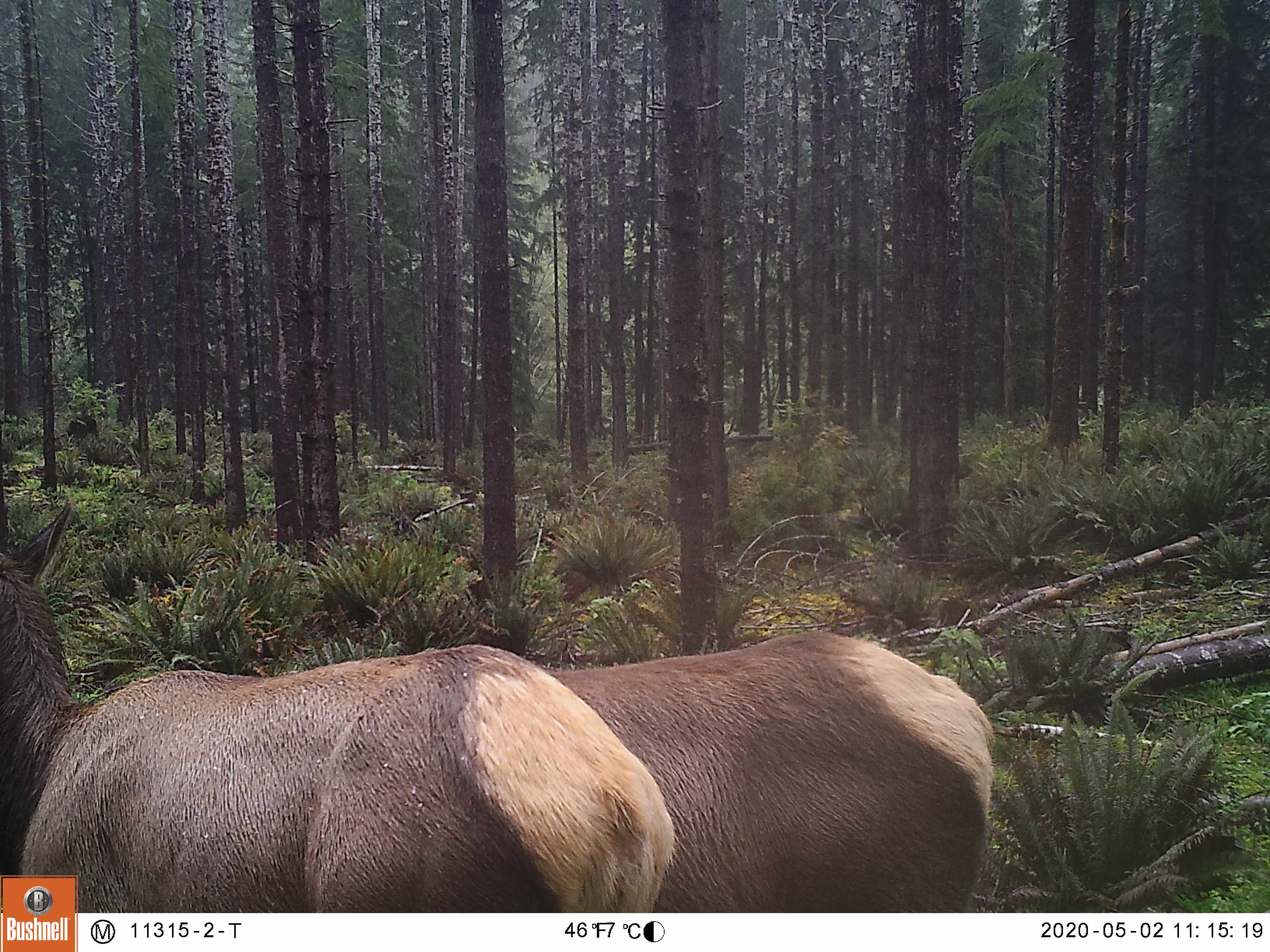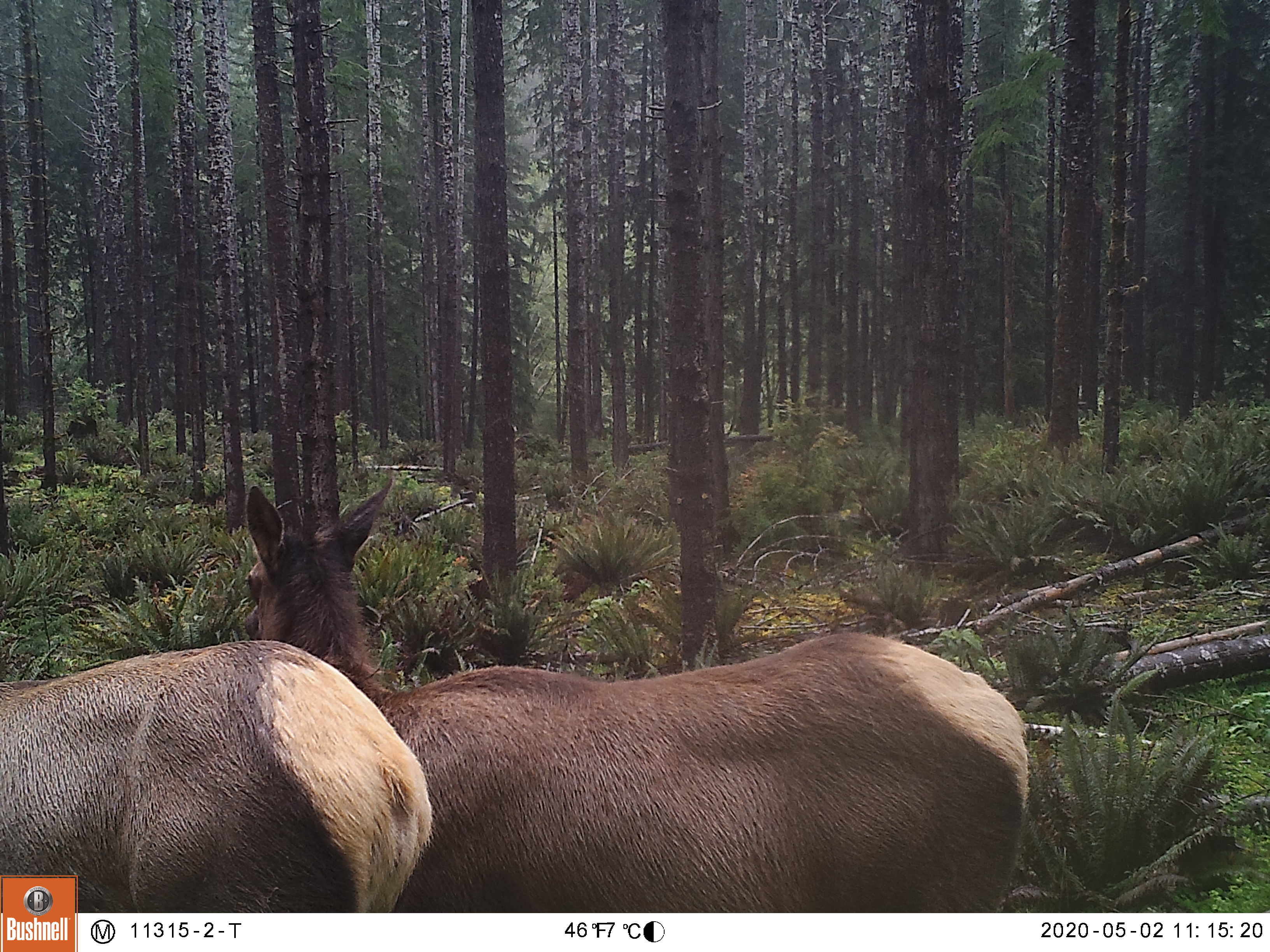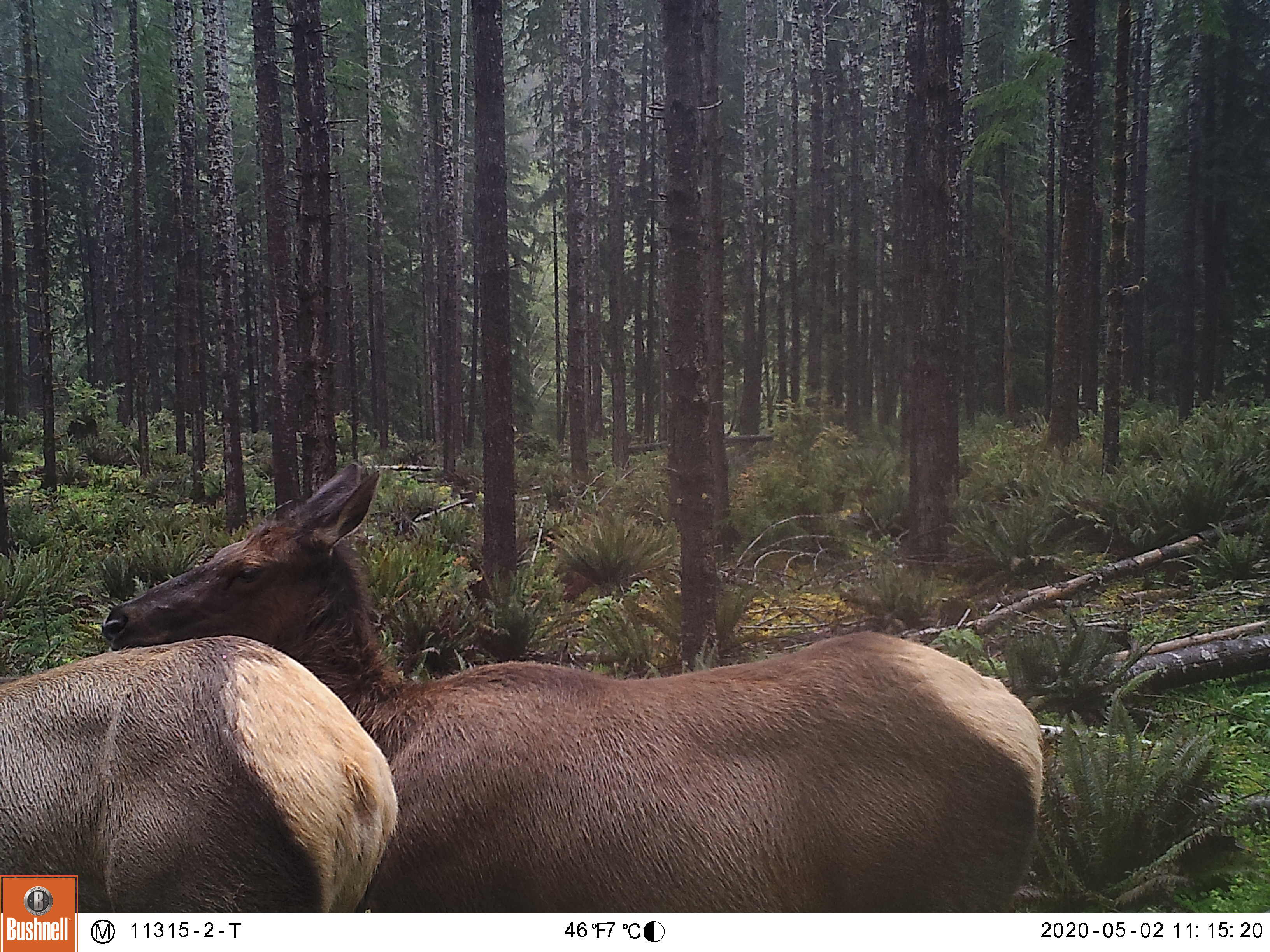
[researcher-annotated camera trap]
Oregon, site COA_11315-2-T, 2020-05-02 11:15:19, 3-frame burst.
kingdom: Animalia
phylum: Chordata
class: Mammalia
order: Artiodactyla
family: Cervidae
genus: Cervus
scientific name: Cervus canadensis roosevelti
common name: roosevelt elk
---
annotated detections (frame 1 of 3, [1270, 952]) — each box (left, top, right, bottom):
roosevelt elk: (0, 492, 682, 873); (541, 618, 1017, 906)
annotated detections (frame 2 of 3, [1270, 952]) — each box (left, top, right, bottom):
roosevelt elk: (223, 468, 1032, 891); (5, 633, 441, 869)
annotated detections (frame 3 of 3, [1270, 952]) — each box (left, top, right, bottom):
roosevelt elk: (93, 450, 1057, 911); (0, 629, 400, 869)